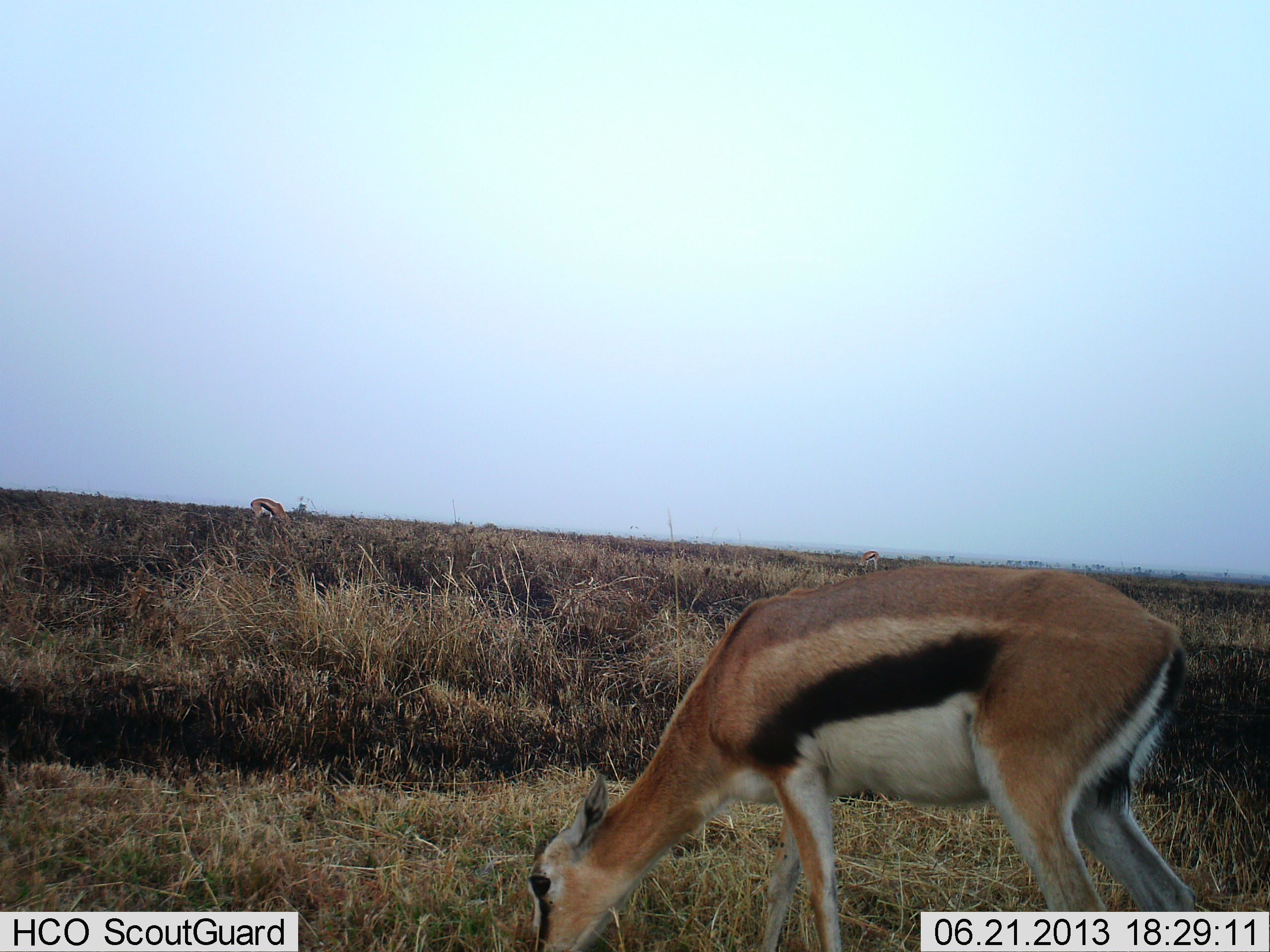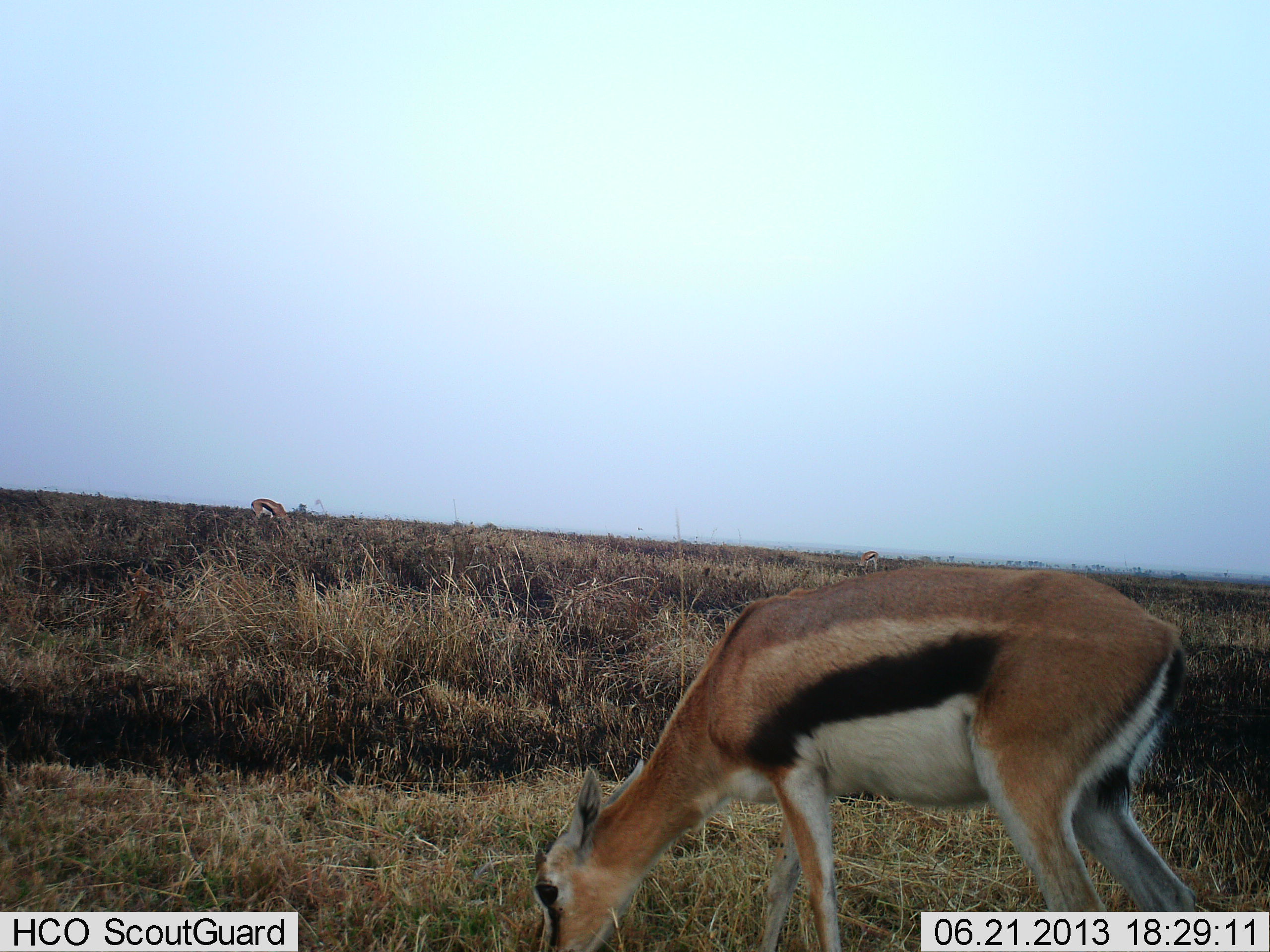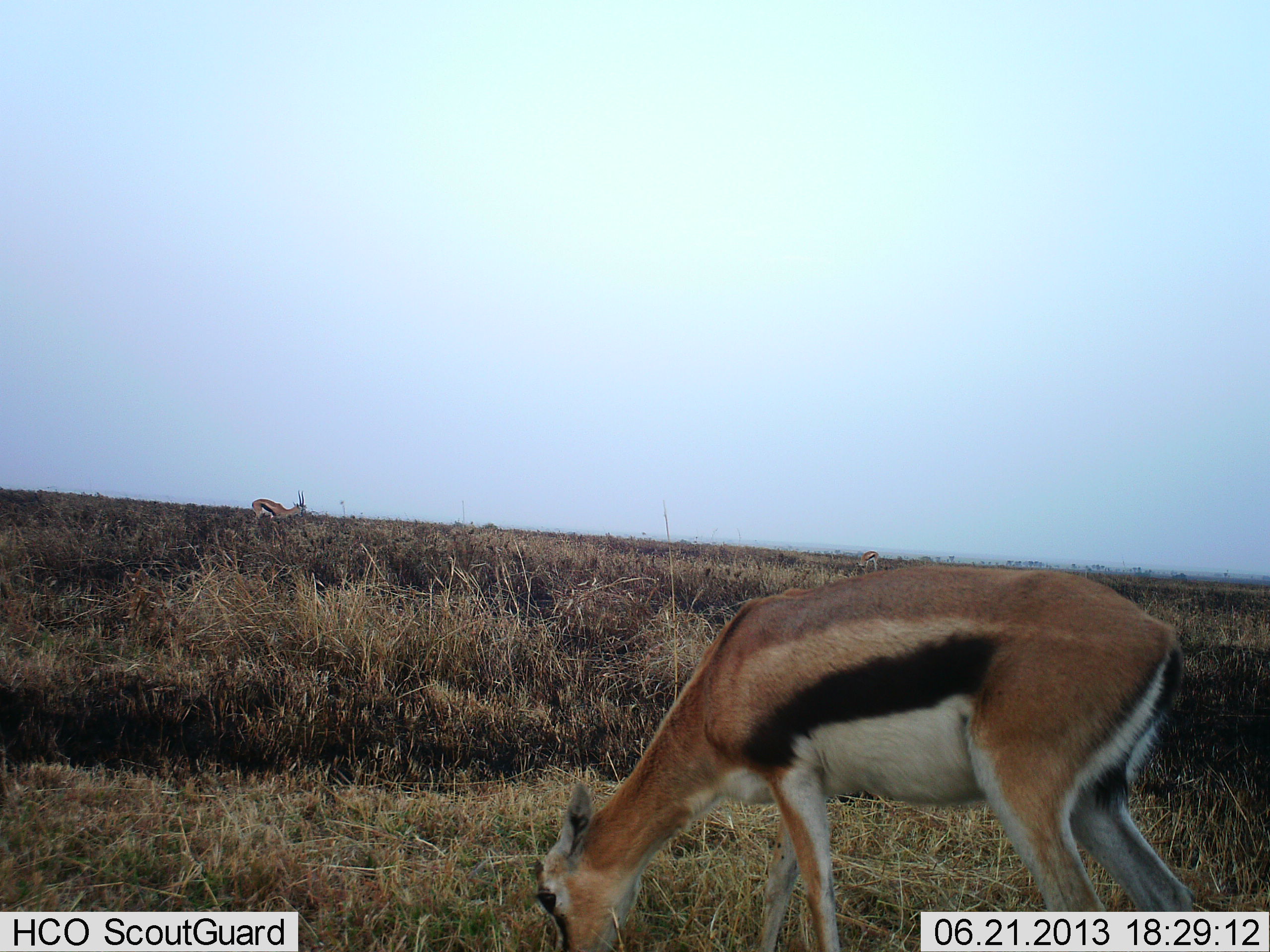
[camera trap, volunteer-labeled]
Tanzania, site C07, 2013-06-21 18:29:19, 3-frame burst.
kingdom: Animalia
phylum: Chordata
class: Mammalia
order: Artiodactyla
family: Bovidae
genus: Eudorcas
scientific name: Eudorcas thomsonii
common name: thomson's gazelle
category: gazellethomsons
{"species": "gazellethomsons (thomson's gazelle) (Eudorcas thomsonii)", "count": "2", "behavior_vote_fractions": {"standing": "50%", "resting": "0%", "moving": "0%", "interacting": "0%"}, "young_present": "0%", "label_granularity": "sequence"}